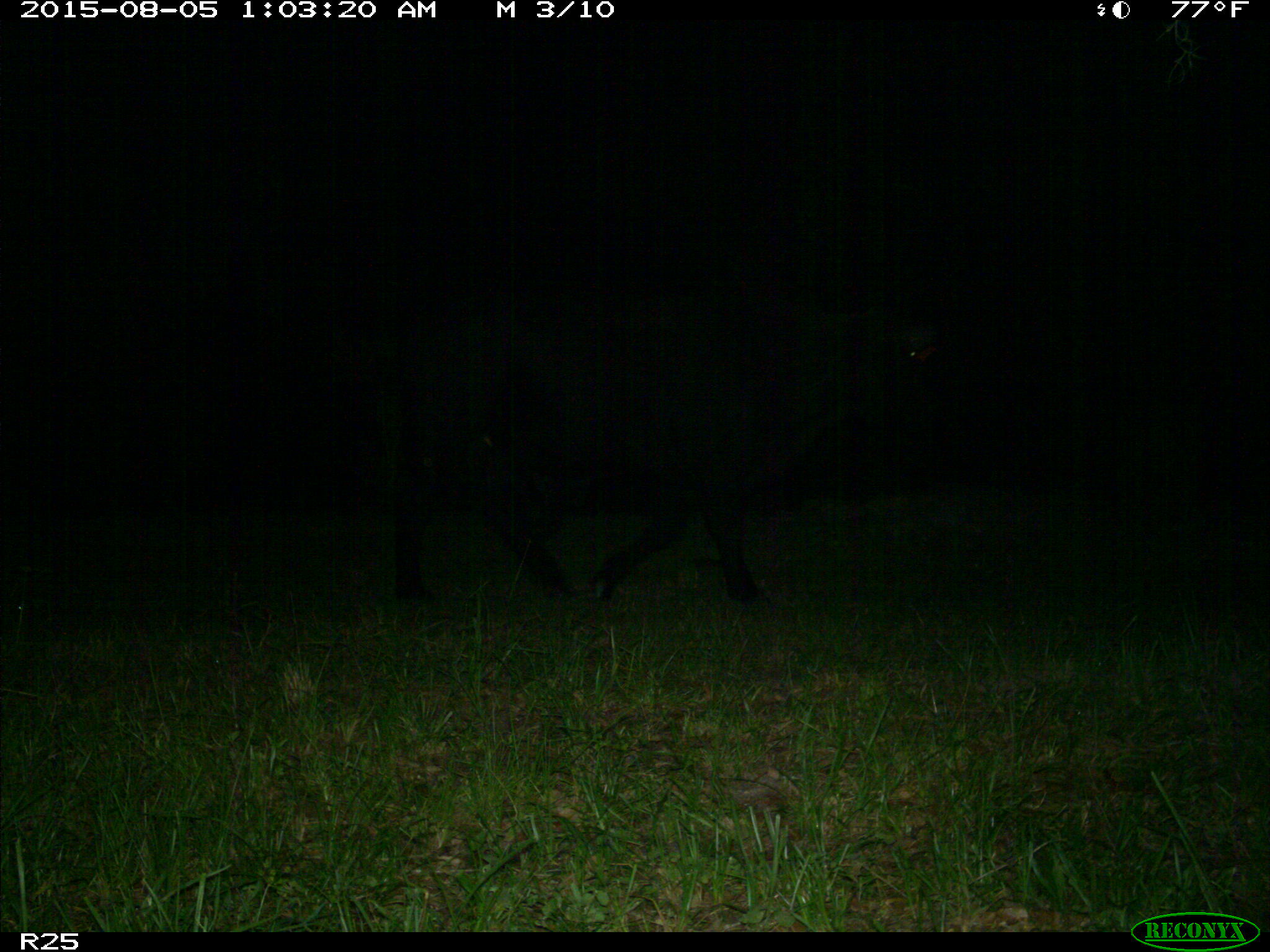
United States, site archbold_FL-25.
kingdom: Animalia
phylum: Chordata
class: Mammalia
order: Artiodactyla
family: Bovidae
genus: Bos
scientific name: Bos taurus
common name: domestic cow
Bos taurus (domestic cow).